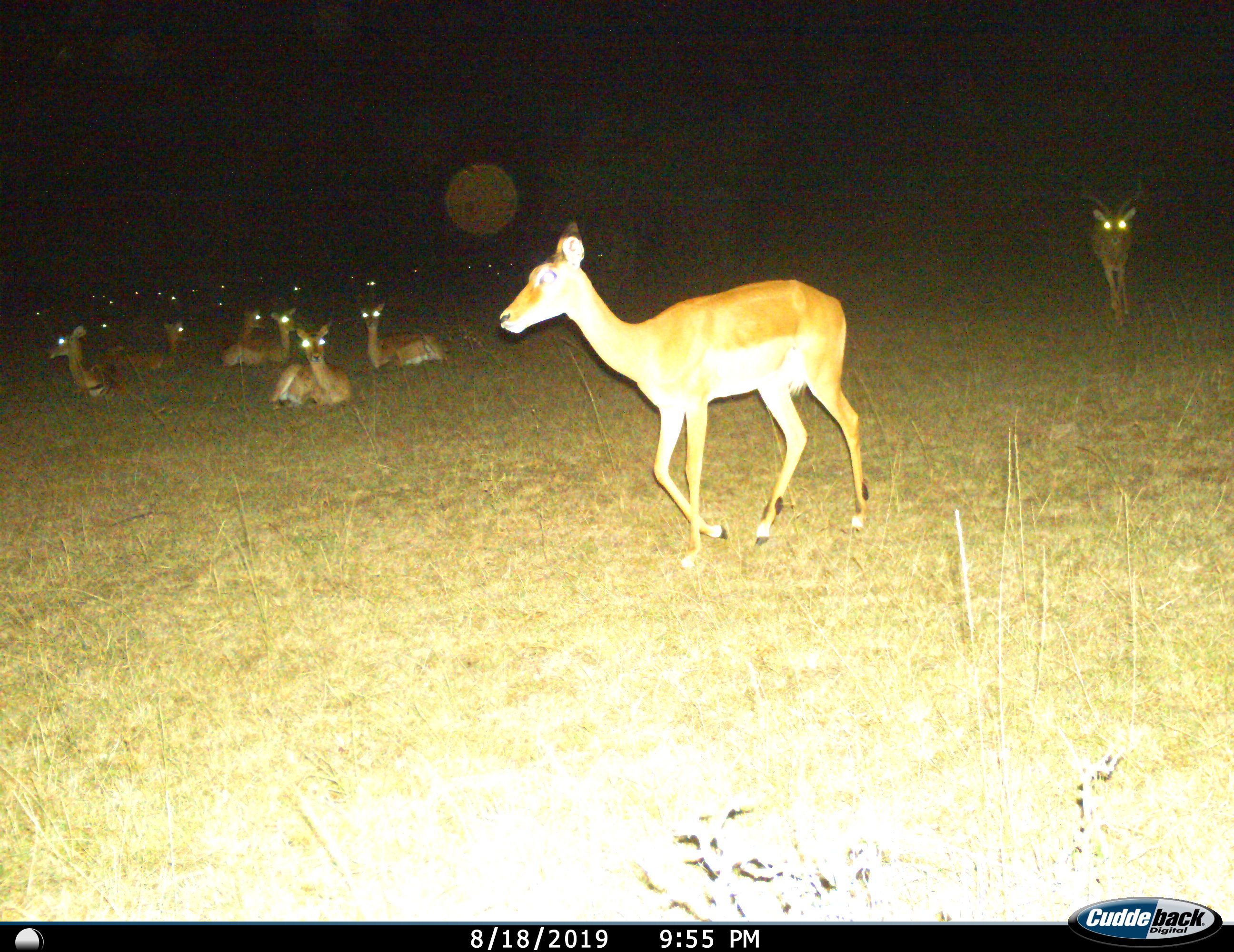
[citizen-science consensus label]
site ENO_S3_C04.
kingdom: Animalia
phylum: Chordata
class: Mammalia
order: Artiodactyla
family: Bovidae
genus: Aepyceros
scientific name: Aepyceros melampus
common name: impala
Impala (Aepyceros melampus), count 11-50. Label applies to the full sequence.